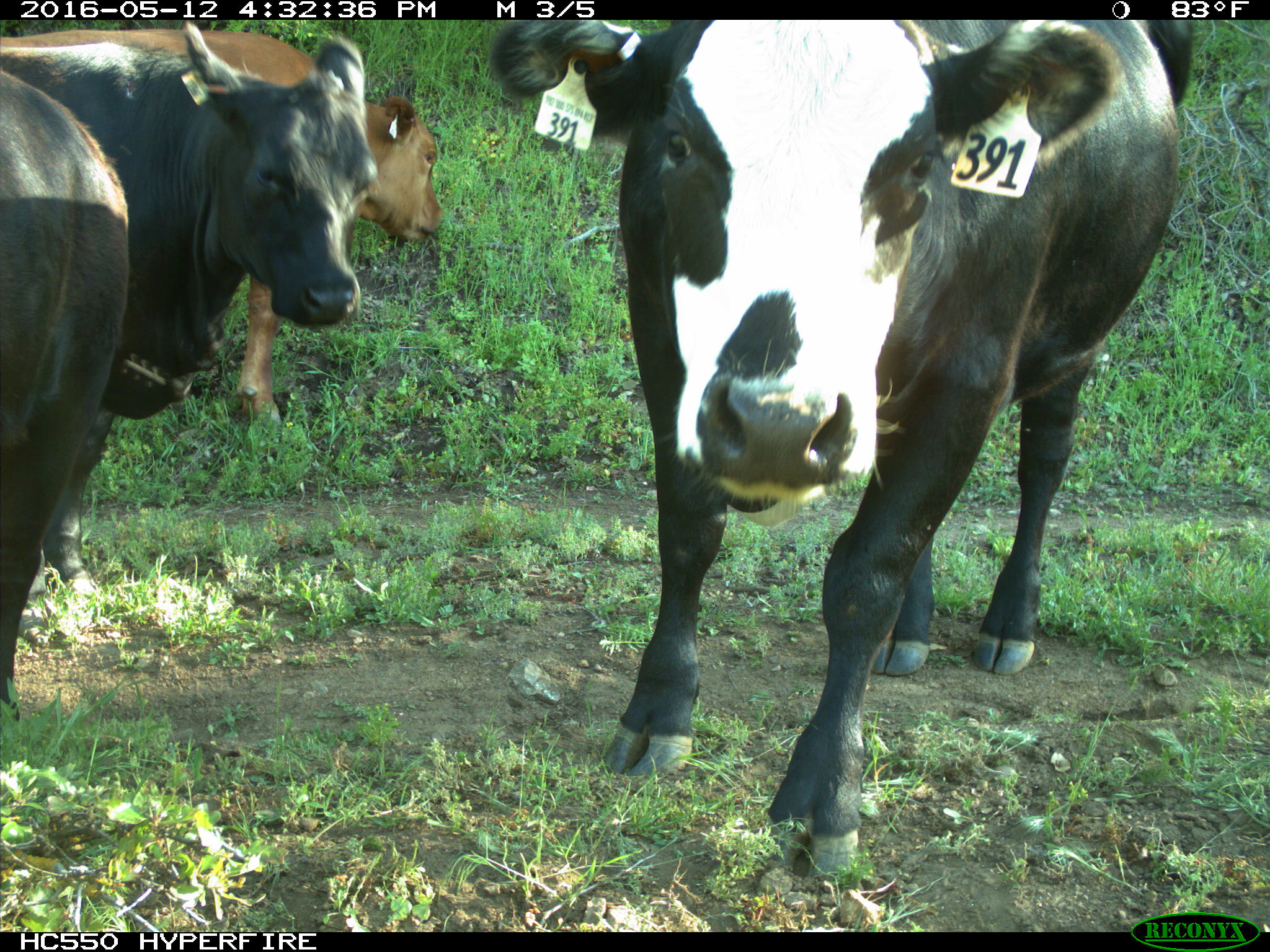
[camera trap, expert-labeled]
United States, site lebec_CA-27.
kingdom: Animalia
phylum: Chordata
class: Mammalia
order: Artiodactyla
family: Bovidae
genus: Bos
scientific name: Bos taurus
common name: domestic cow